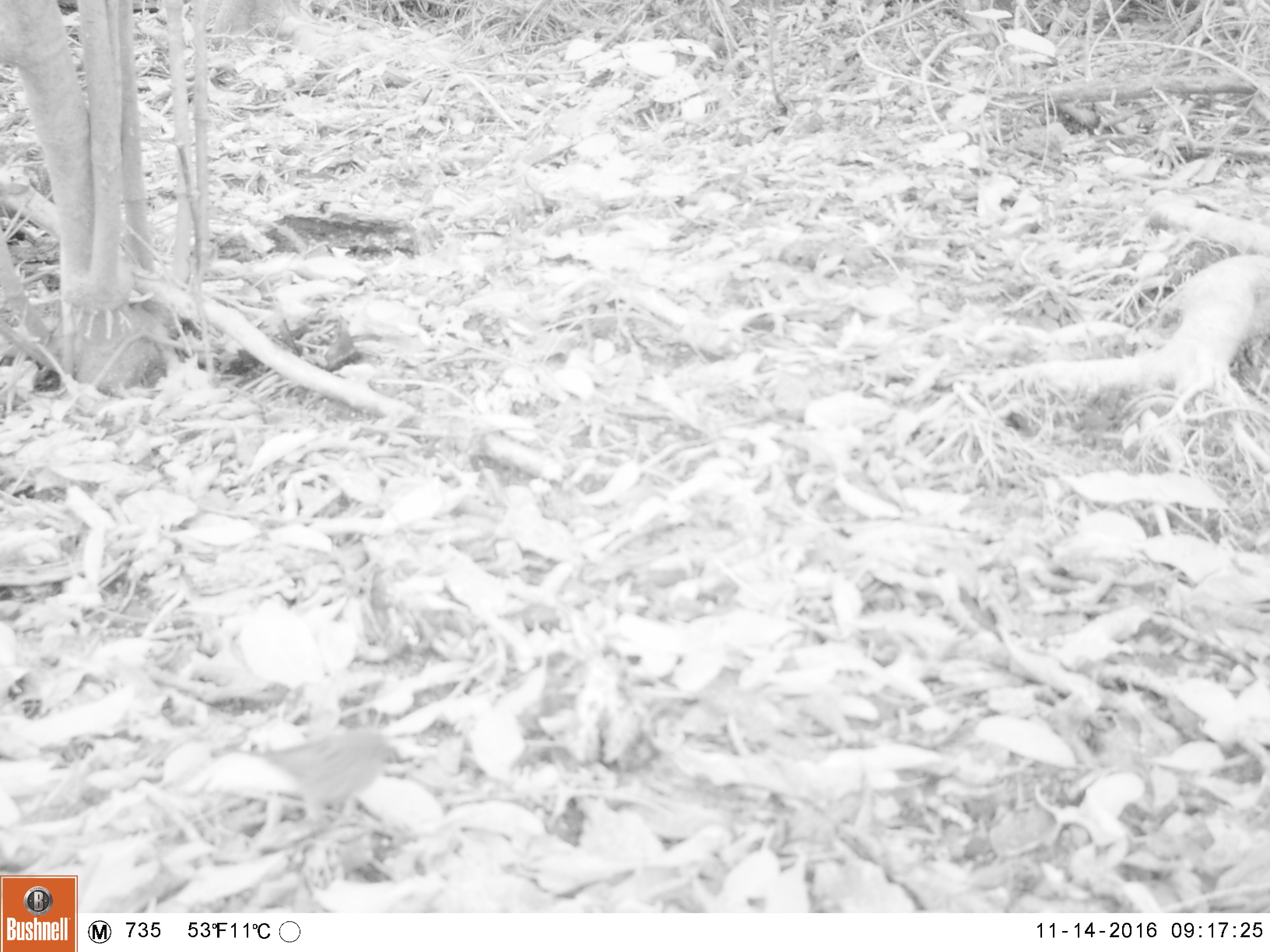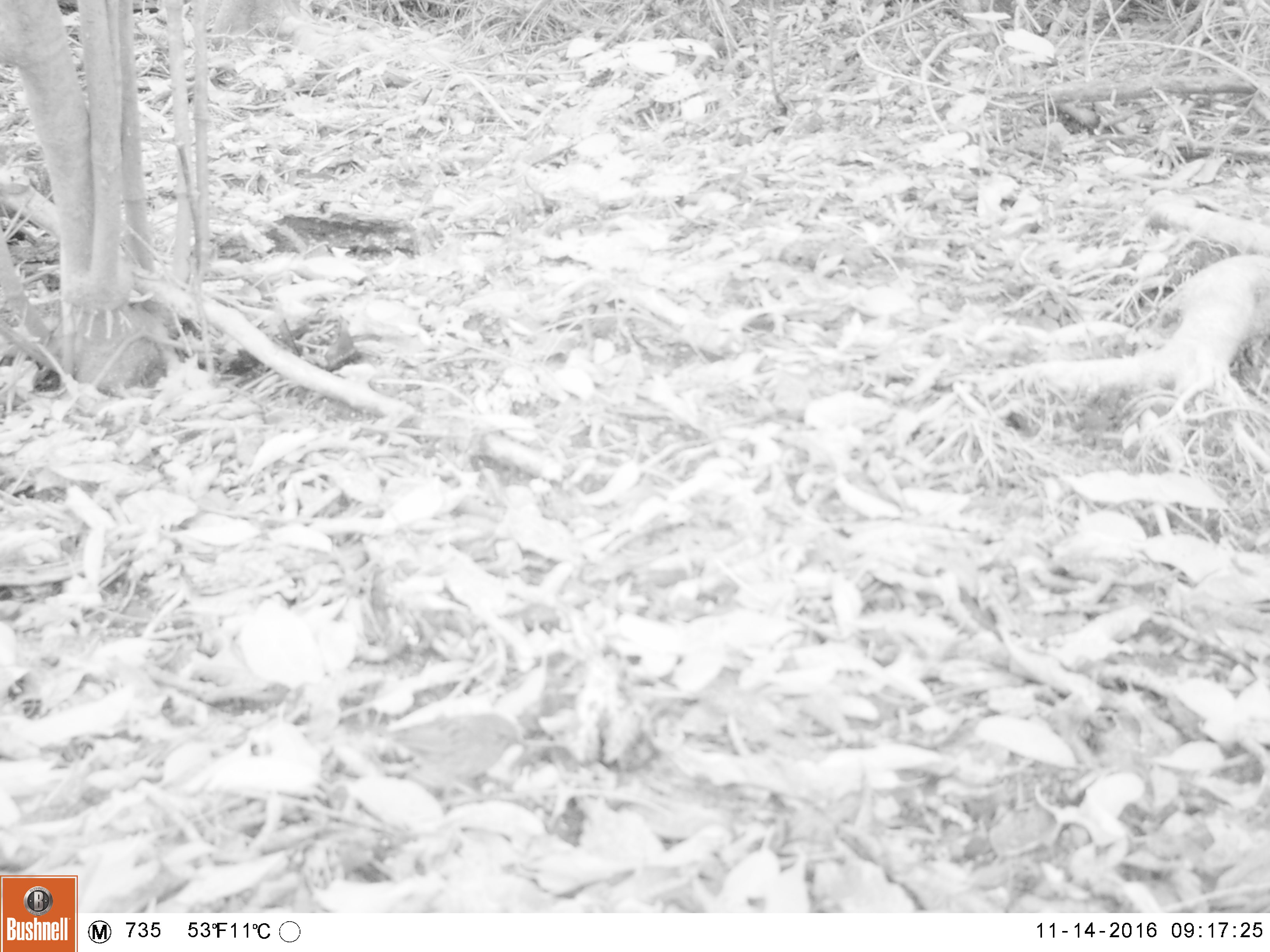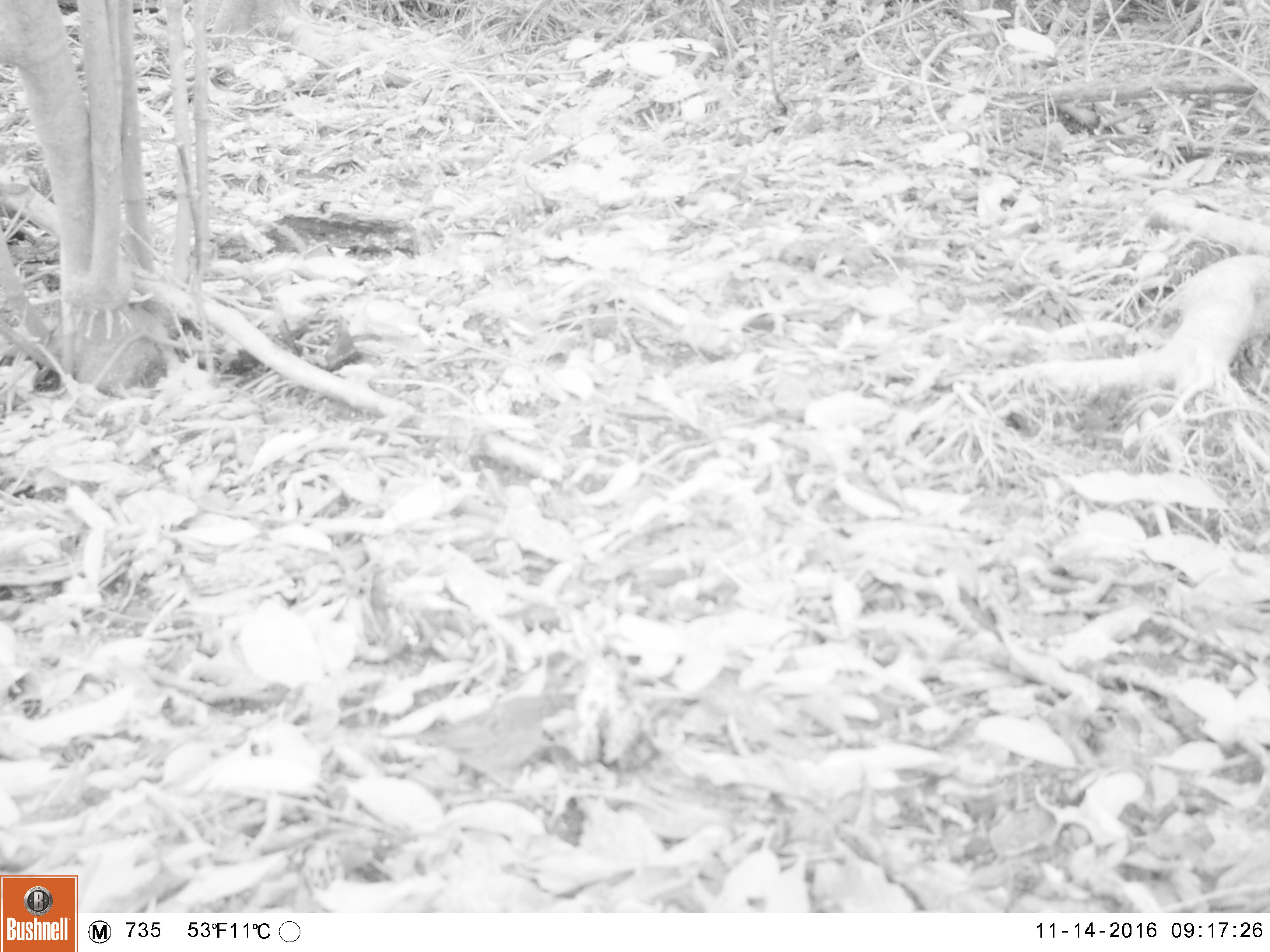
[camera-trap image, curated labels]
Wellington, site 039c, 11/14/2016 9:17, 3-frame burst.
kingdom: Animalia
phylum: Chordata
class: Aves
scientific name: Aves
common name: bird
Bird (Aves).